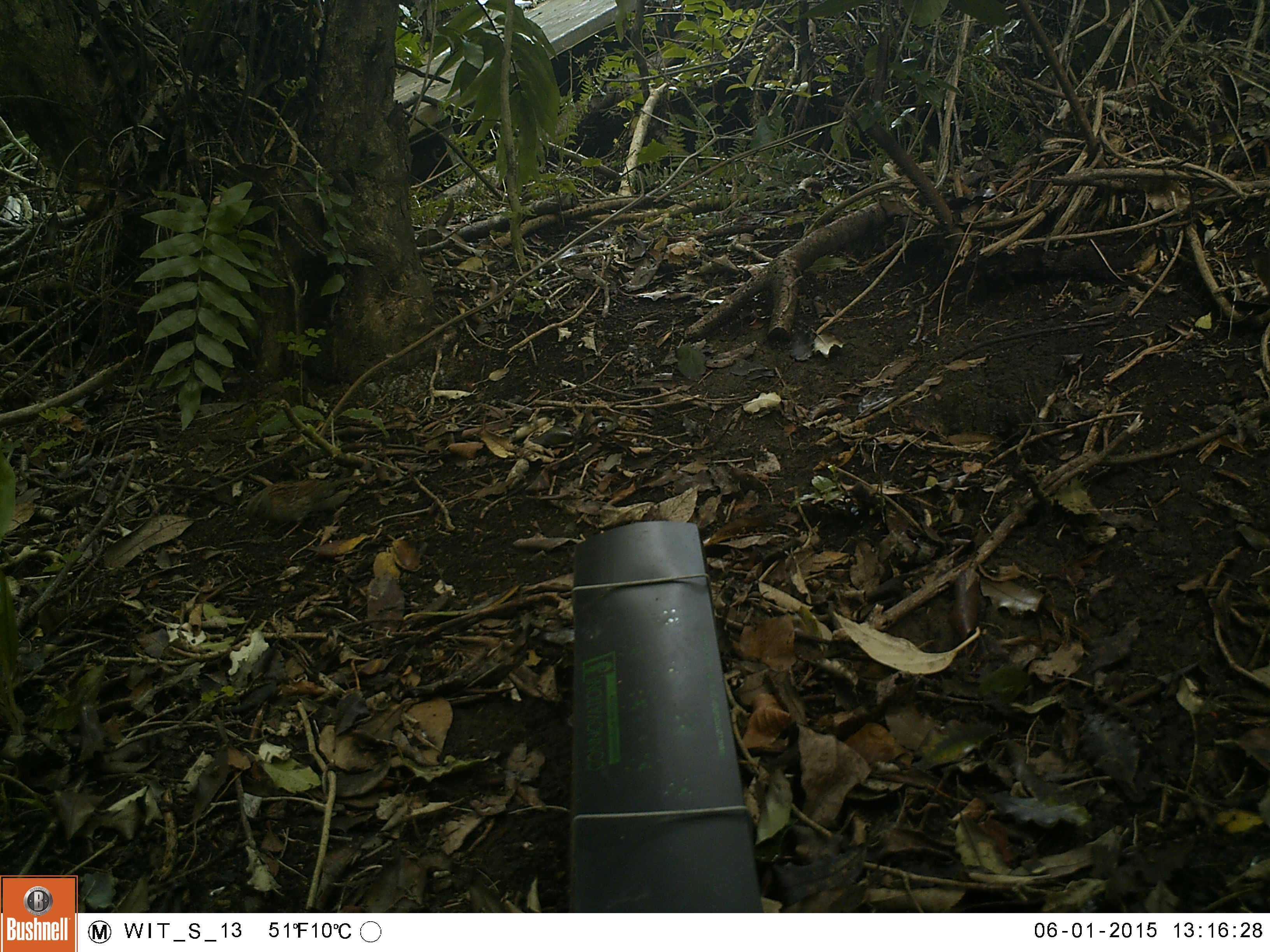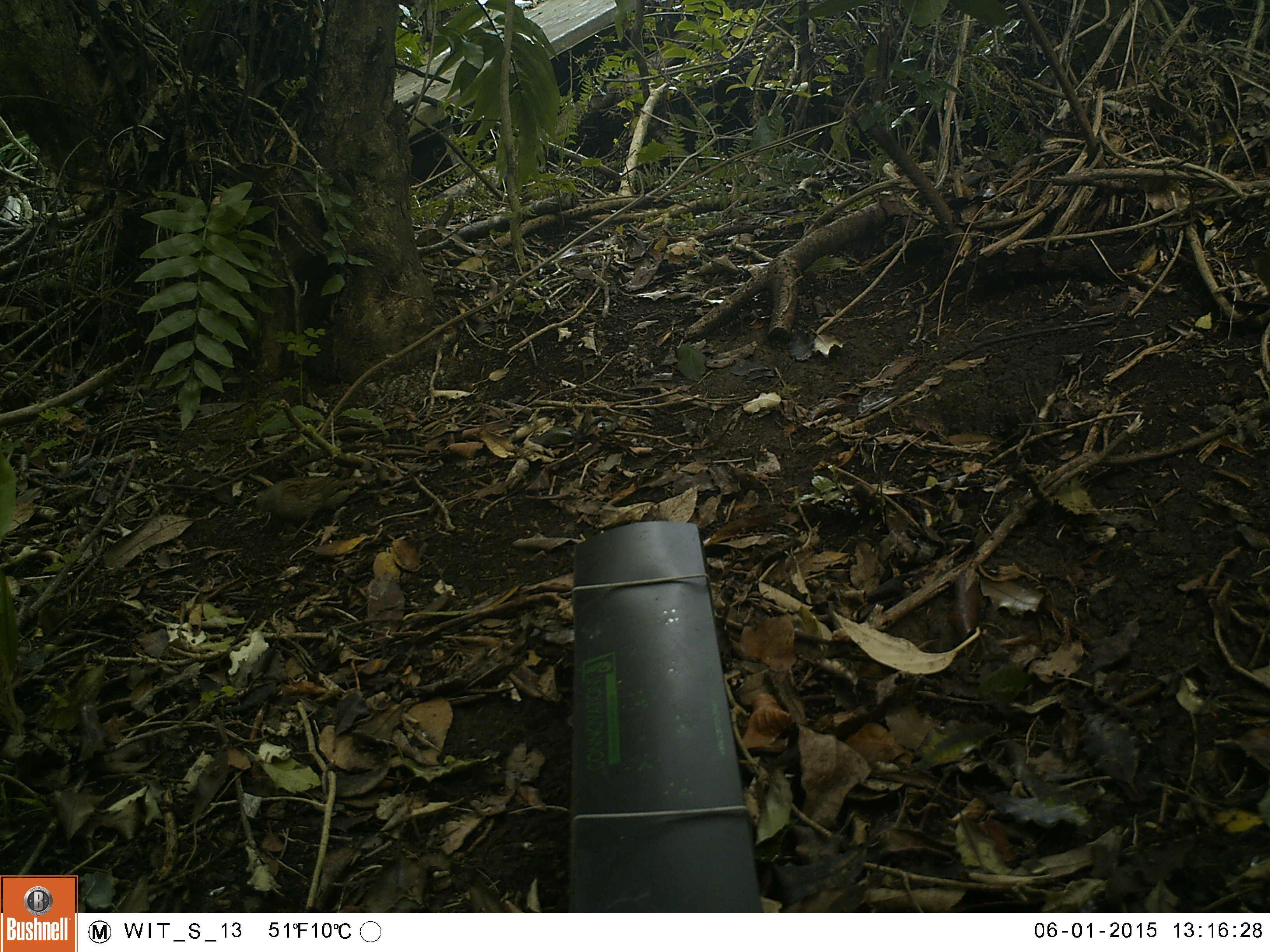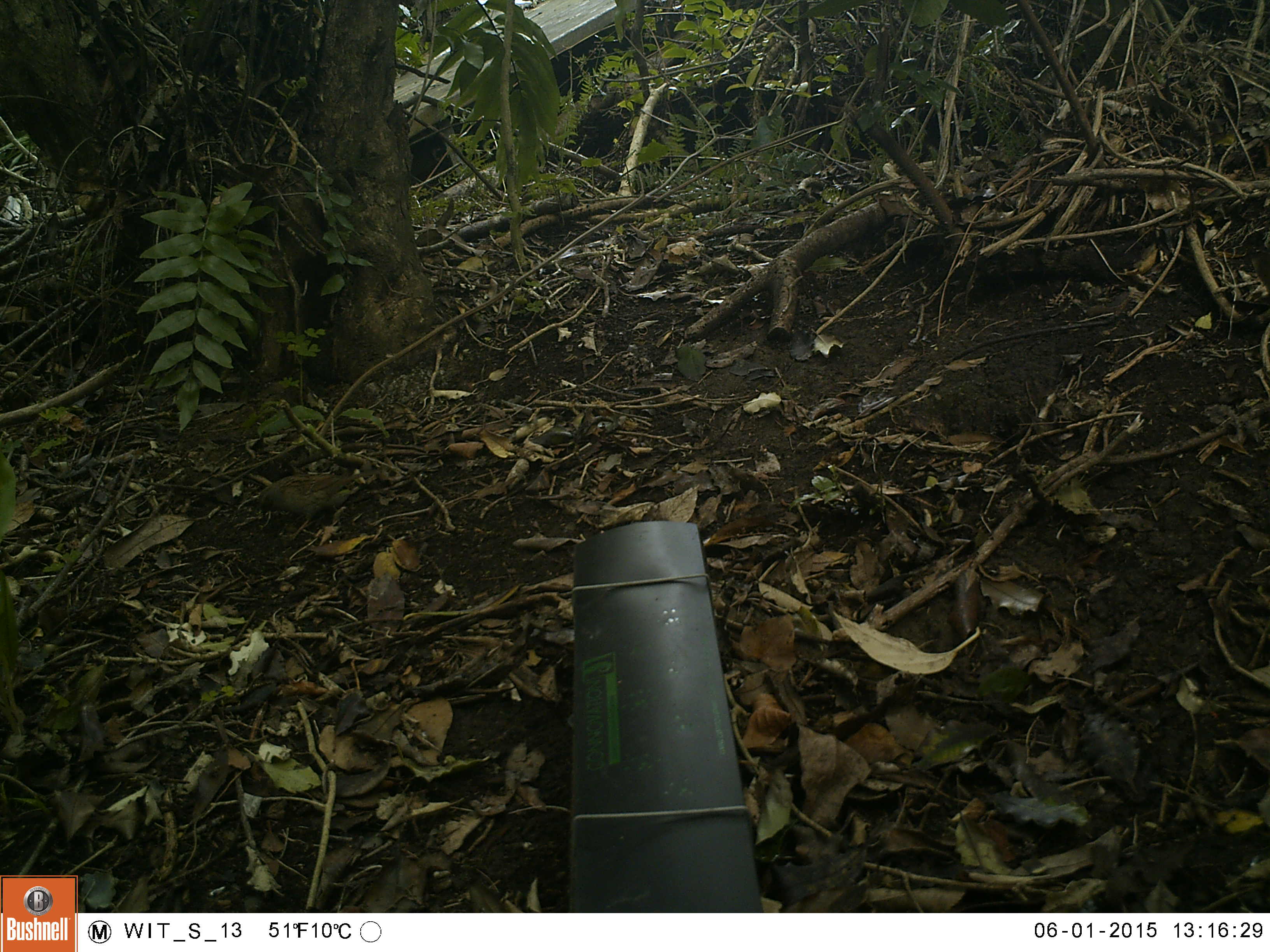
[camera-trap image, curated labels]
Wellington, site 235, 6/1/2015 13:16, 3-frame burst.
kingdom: Animalia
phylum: Chordata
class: Aves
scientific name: Aves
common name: bird